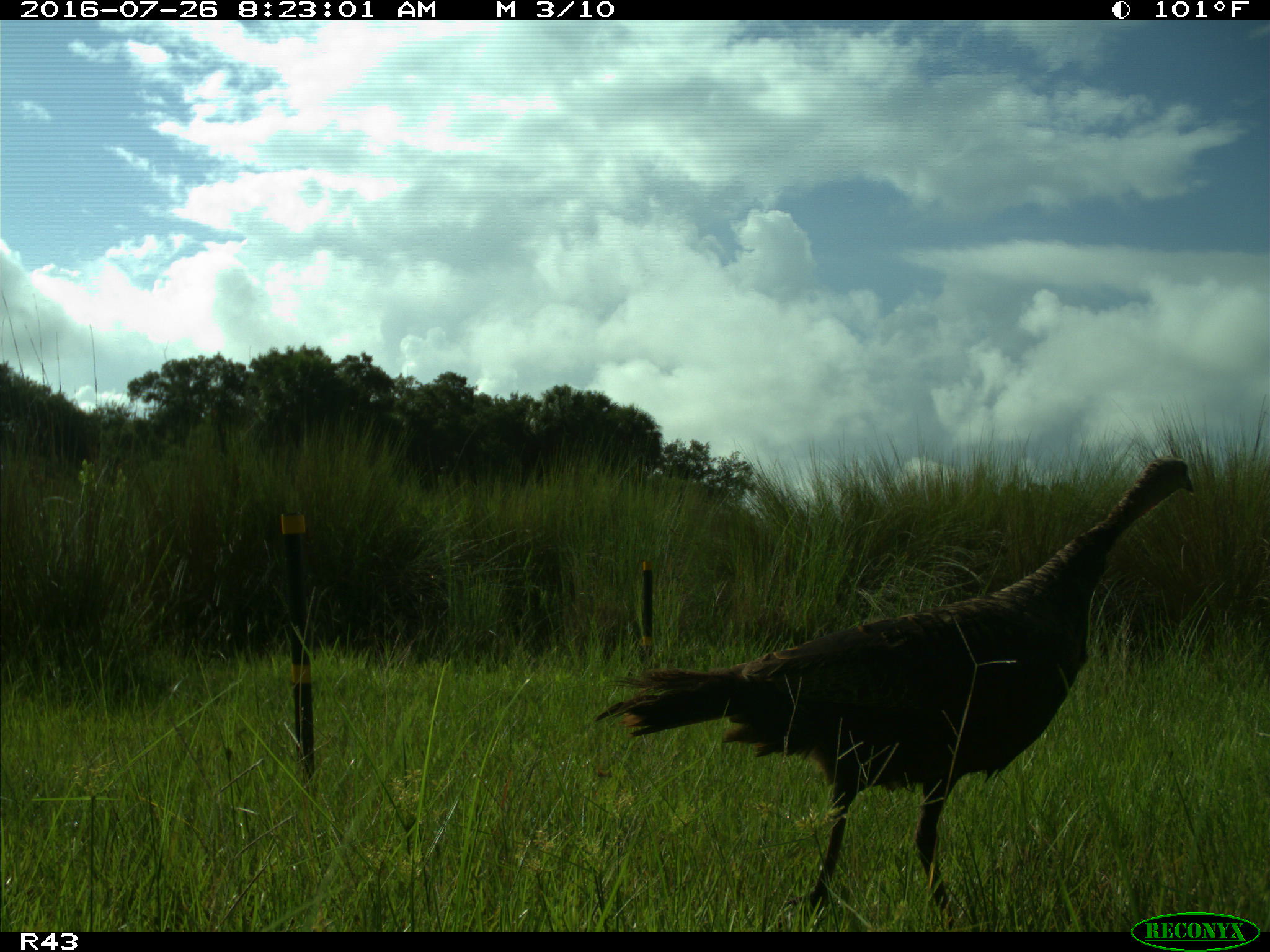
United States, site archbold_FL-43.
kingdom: Animalia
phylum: Chordata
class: Aves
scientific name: Aves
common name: birds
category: unidentified bird